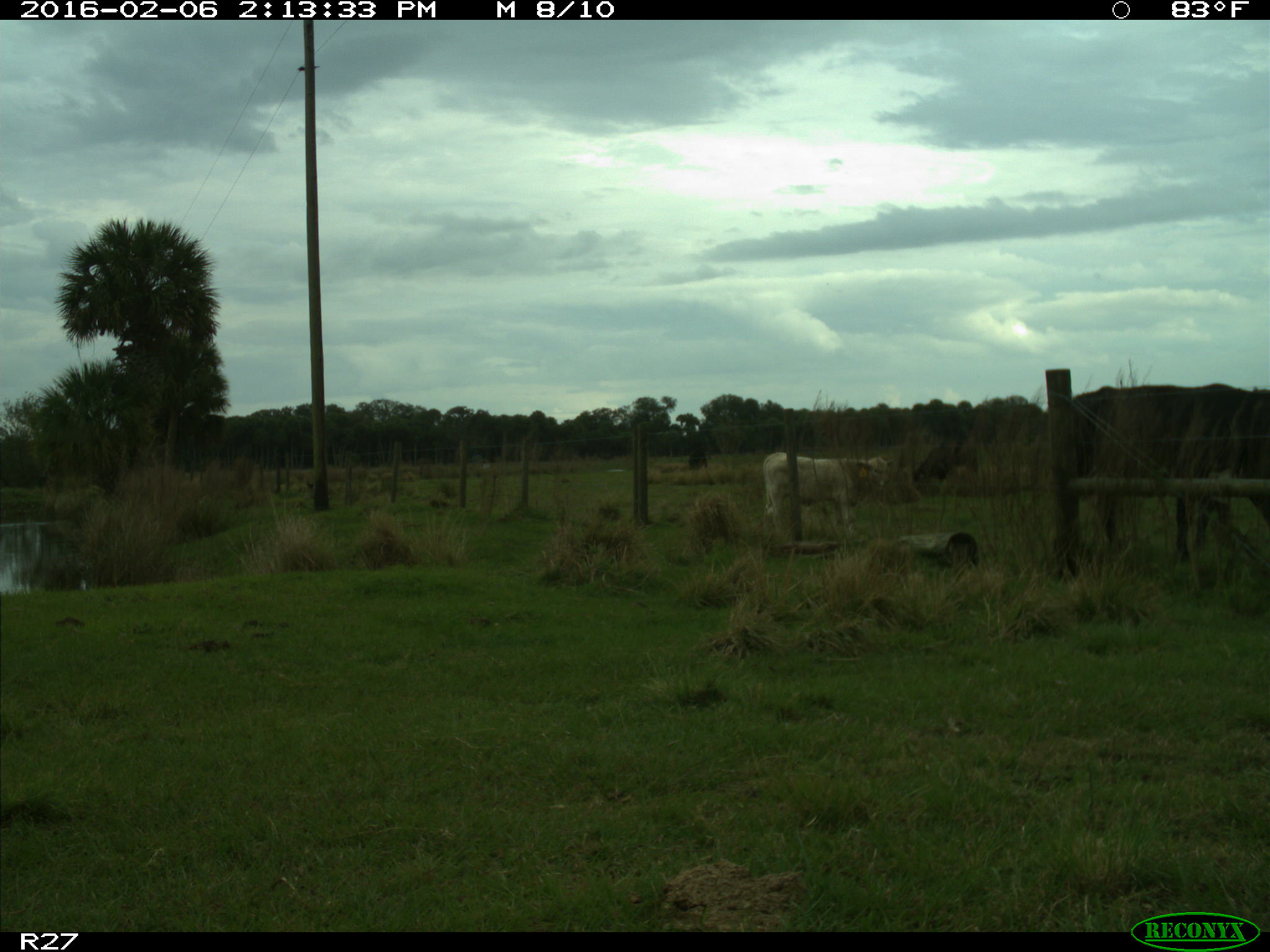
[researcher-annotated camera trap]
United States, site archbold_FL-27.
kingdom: Animalia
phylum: Chordata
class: Mammalia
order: Artiodactyla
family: Bovidae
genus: Bos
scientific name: Bos taurus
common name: domestic cow